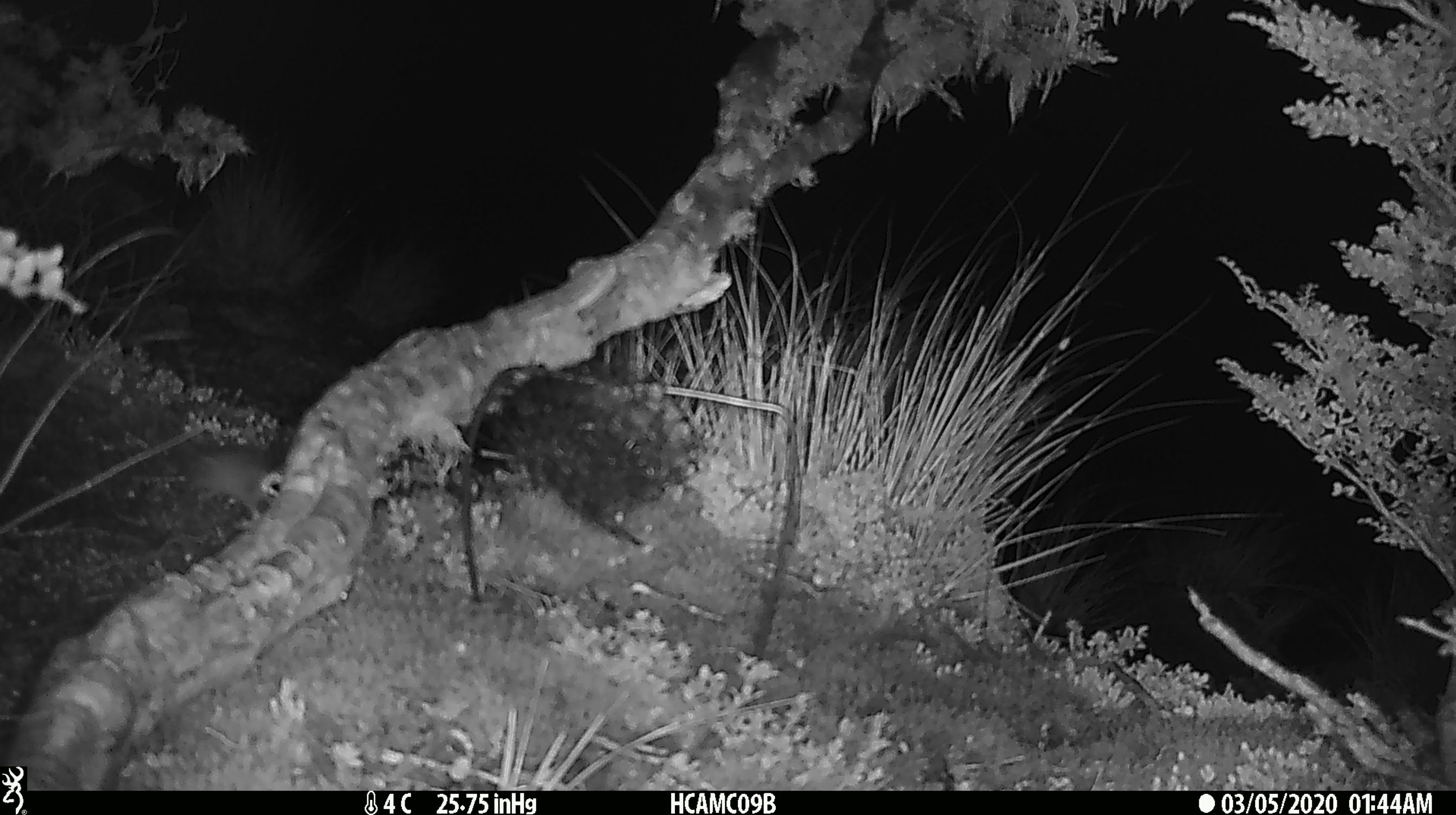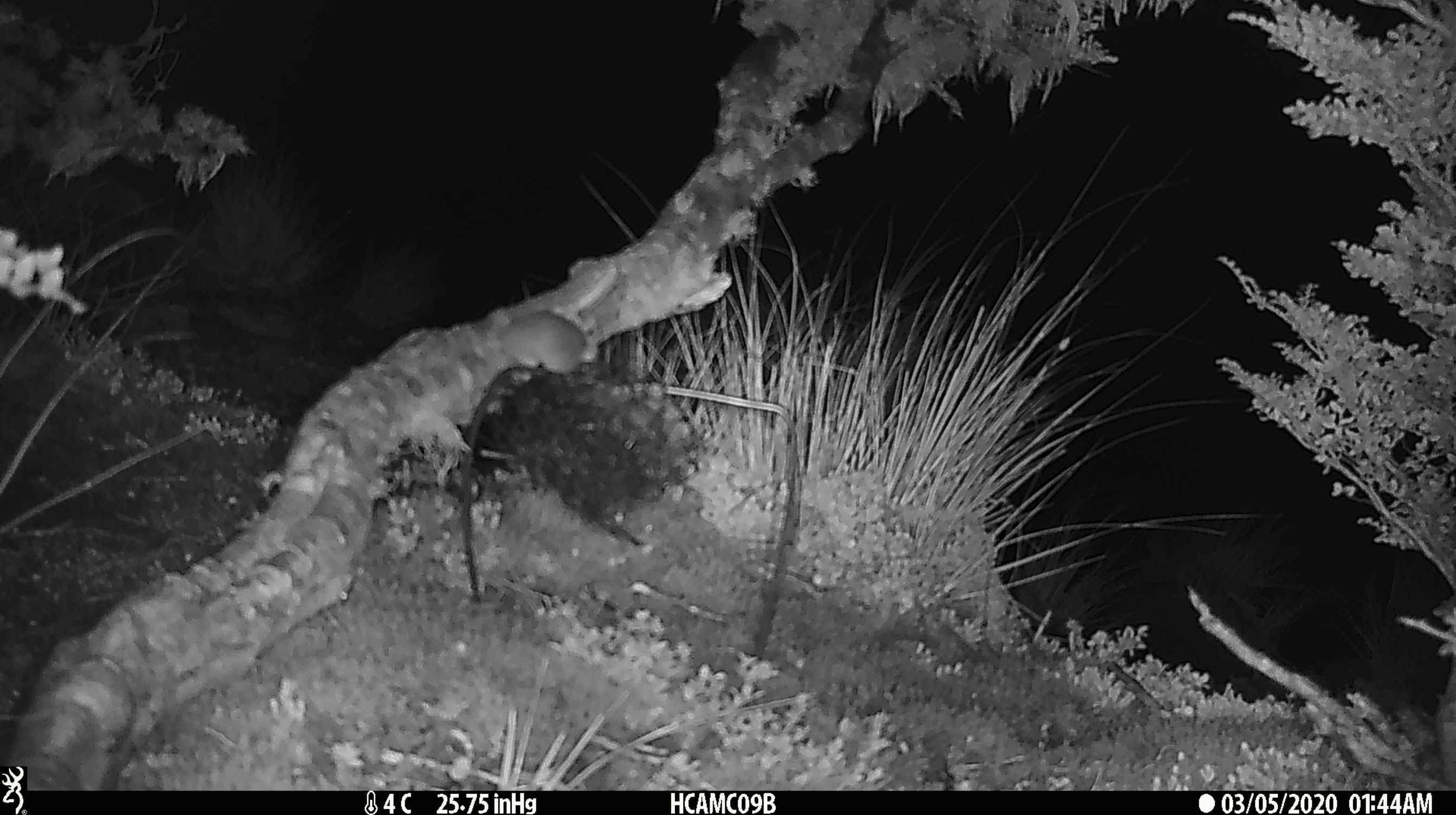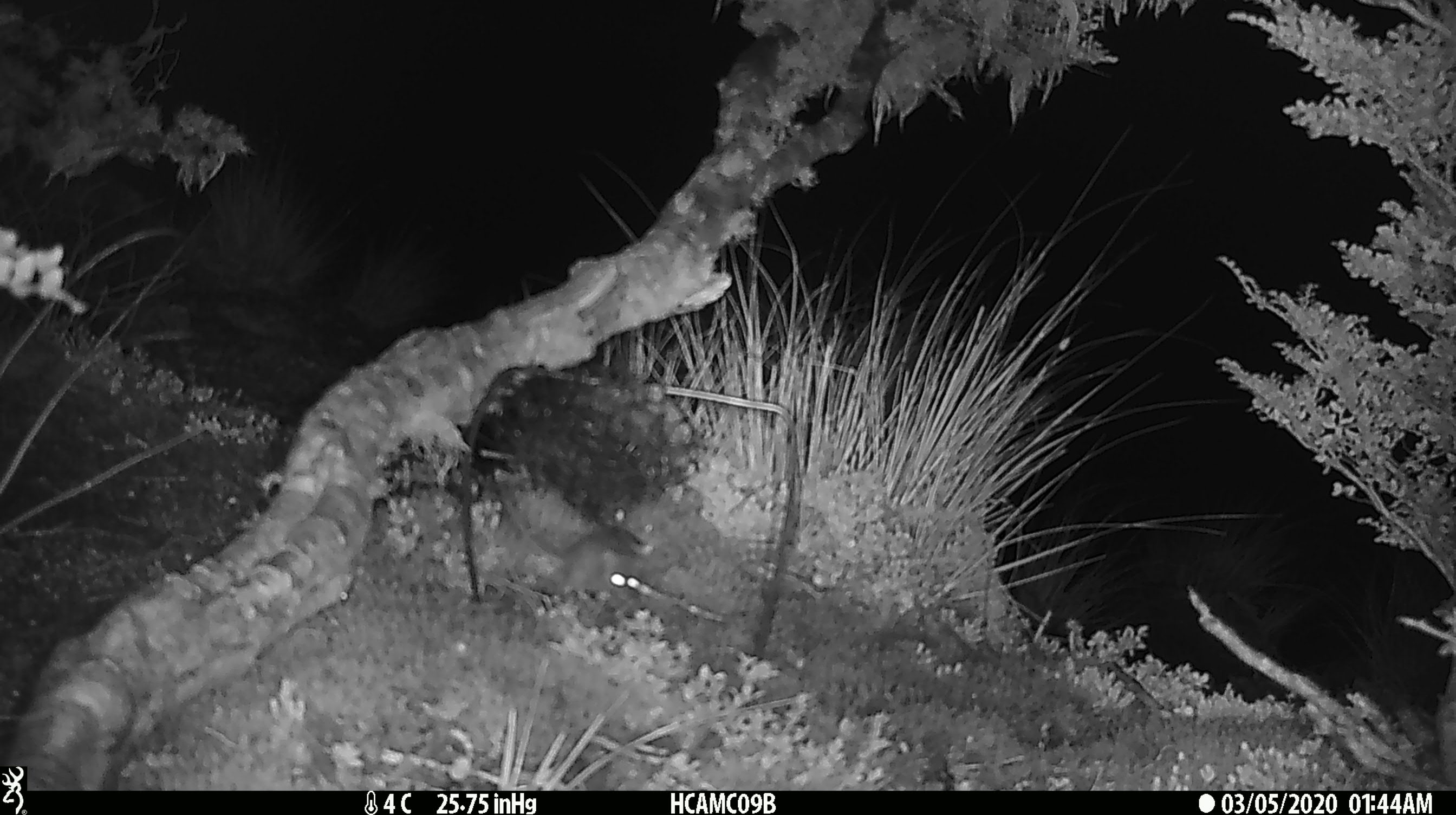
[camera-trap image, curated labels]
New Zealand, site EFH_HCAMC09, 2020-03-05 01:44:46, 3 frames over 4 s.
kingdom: Animalia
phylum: Chordata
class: Mammalia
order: Rodentia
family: Muridae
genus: Mus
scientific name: Mus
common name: mouse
Mouse (Mus).